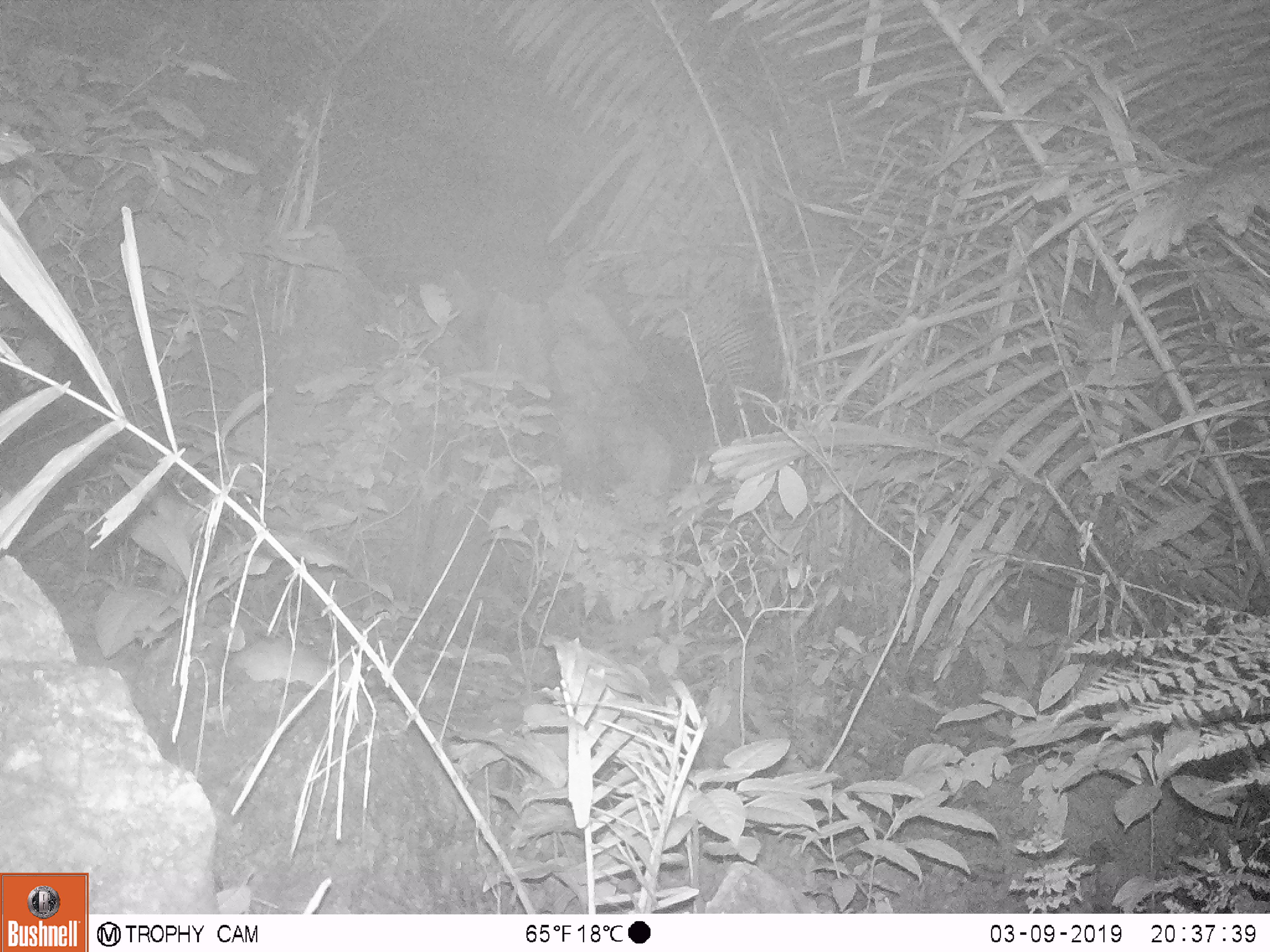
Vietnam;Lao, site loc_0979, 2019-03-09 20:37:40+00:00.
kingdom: Animalia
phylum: Chordata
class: Mammalia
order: Rodentia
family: Muridae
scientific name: Muridae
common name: old-world mice and rats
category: unidentified murid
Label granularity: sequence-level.